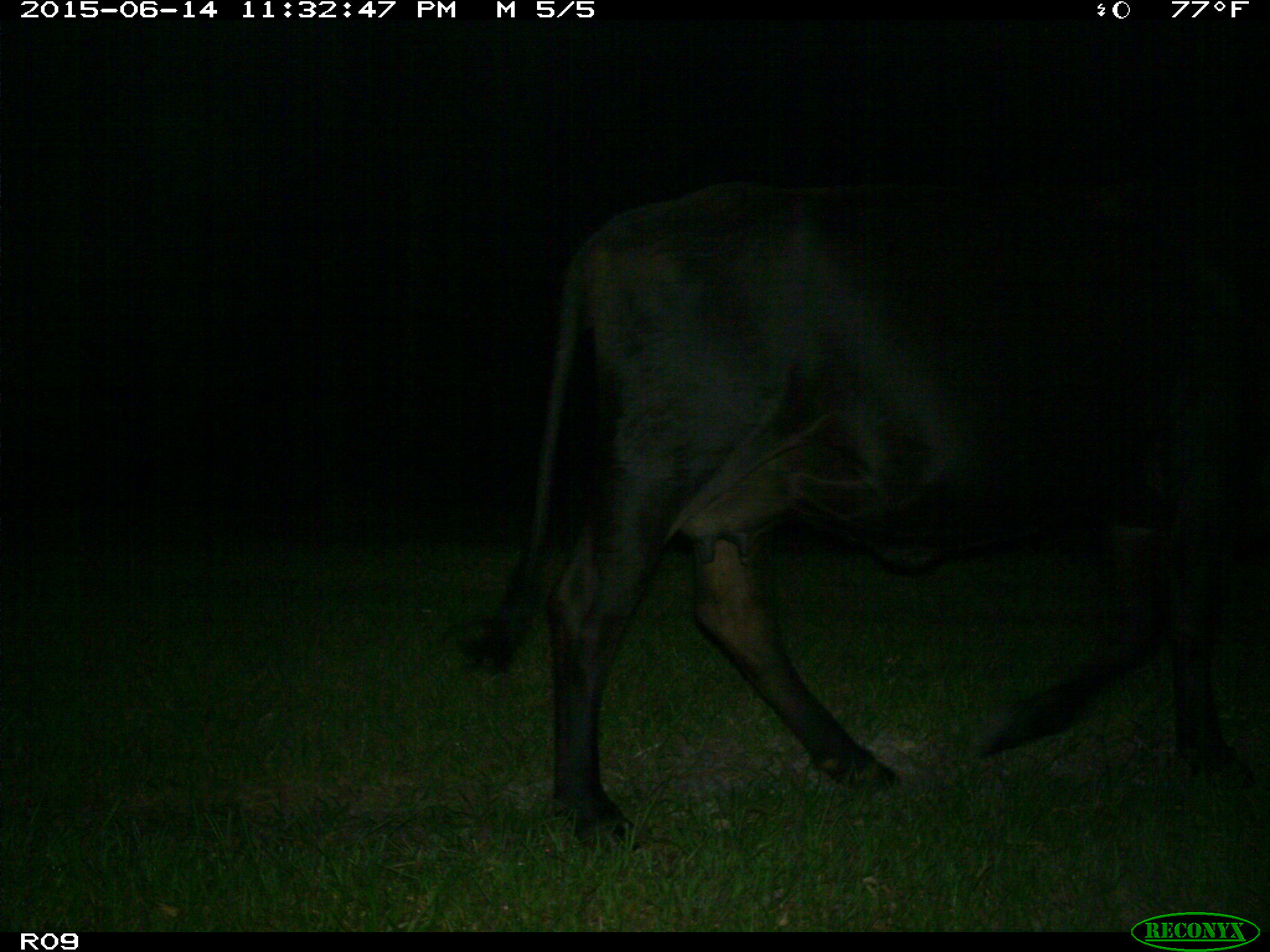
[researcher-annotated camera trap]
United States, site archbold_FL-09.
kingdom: Animalia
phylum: Chordata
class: Mammalia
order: Artiodactyla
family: Bovidae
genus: Bos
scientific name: Bos taurus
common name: domestic cow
Bos taurus (domestic cow).